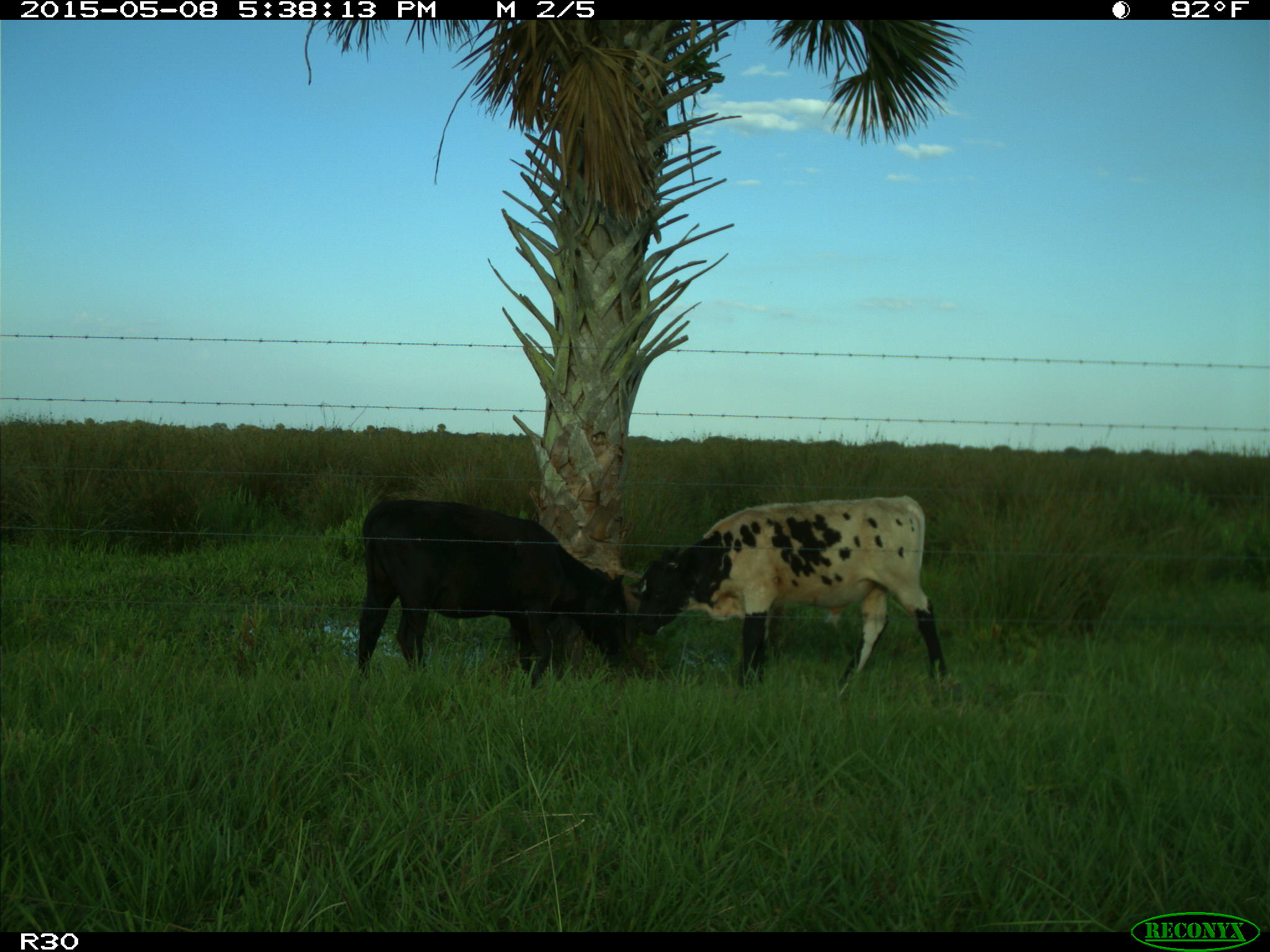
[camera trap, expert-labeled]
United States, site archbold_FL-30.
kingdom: Animalia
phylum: Chordata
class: Mammalia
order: Artiodactyla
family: Bovidae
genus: Bos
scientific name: Bos taurus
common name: domestic cow